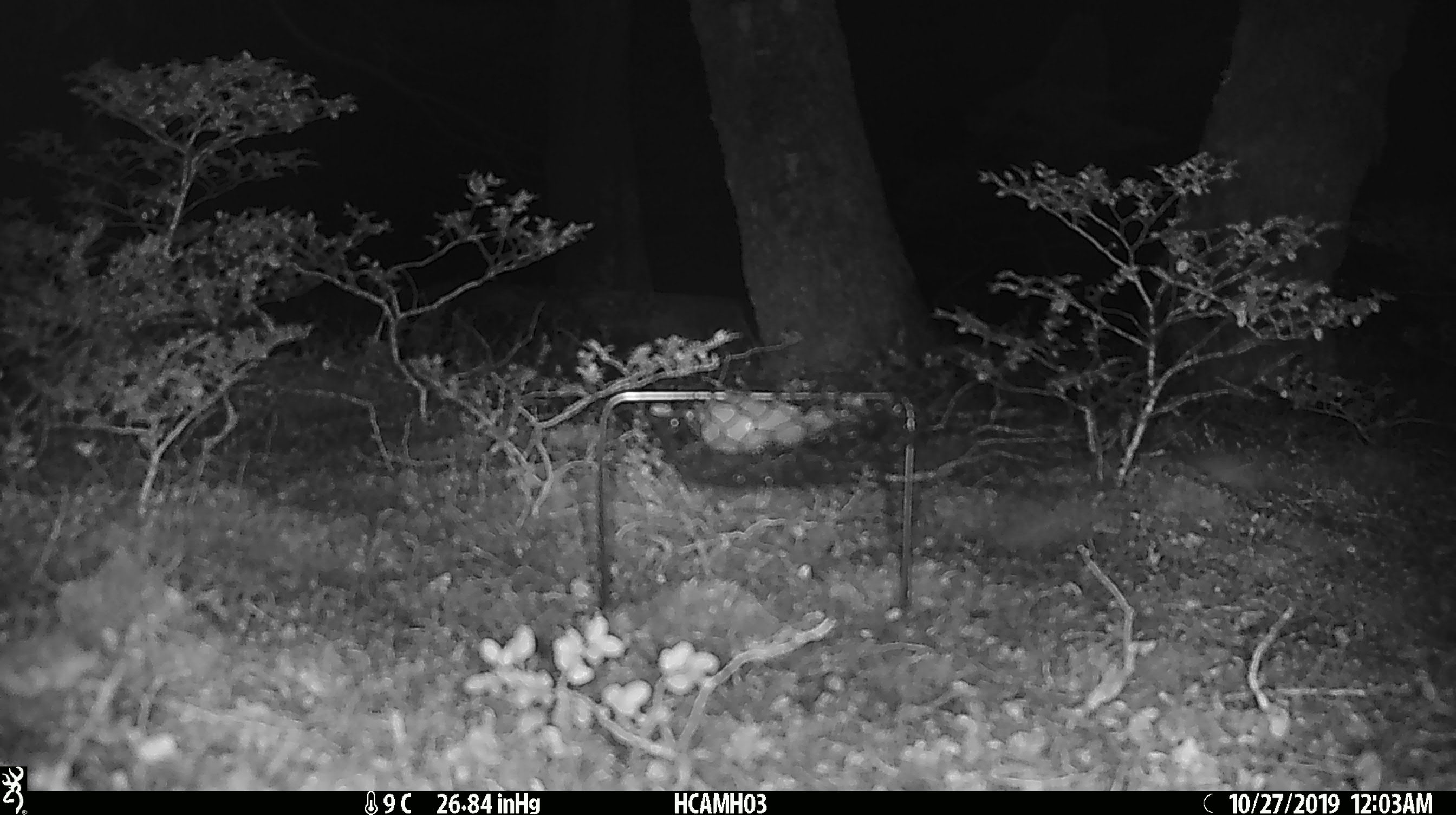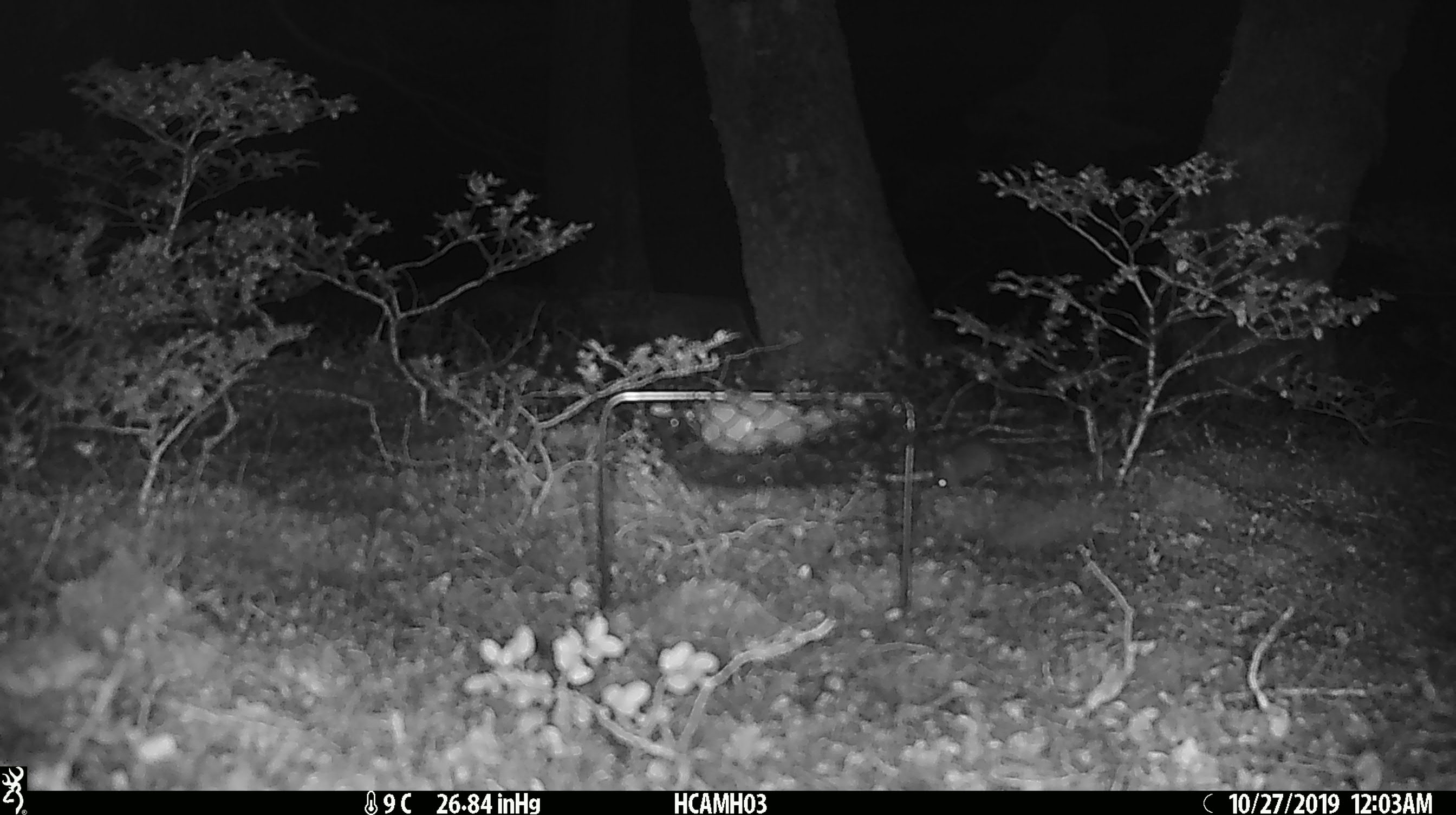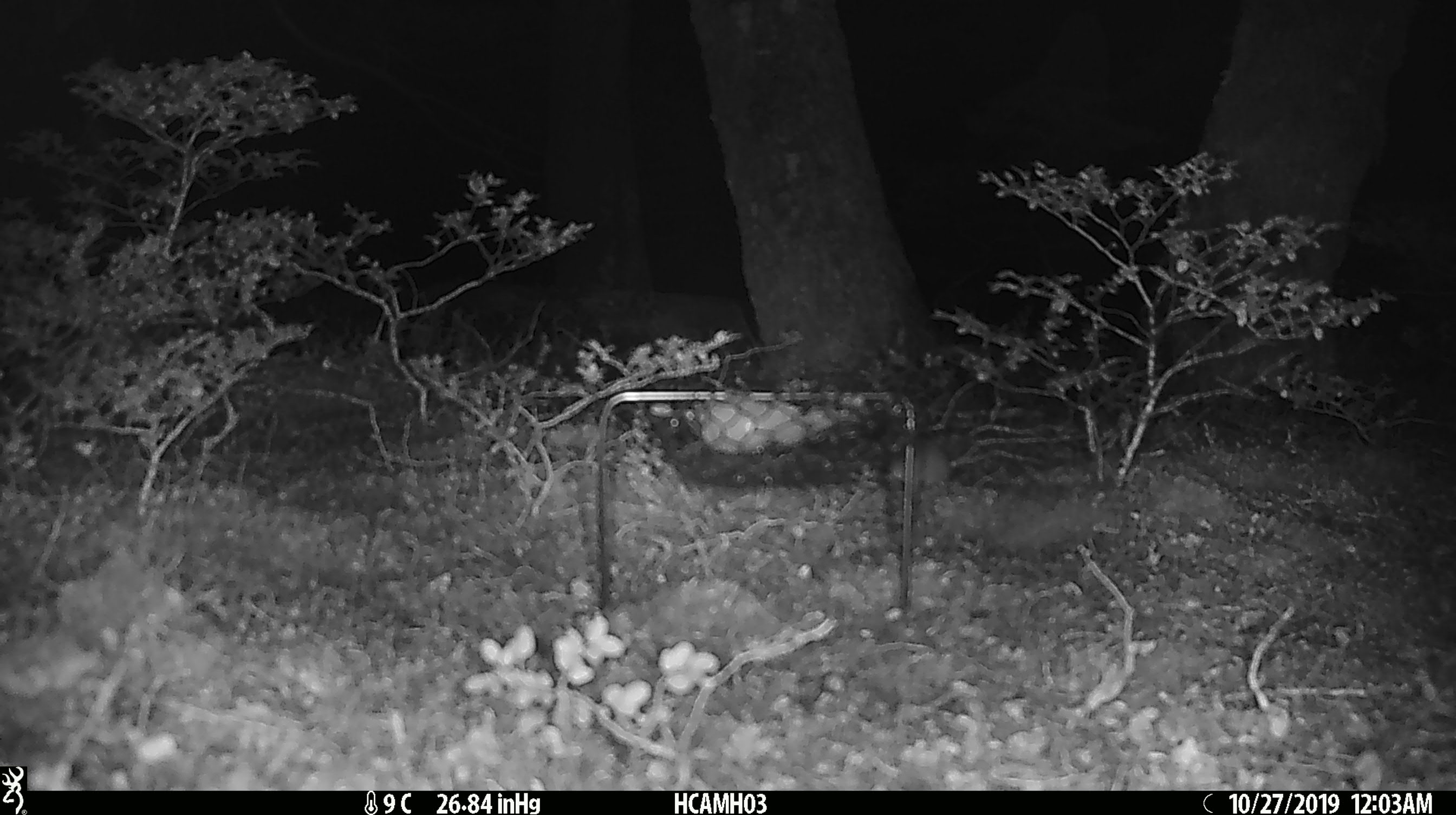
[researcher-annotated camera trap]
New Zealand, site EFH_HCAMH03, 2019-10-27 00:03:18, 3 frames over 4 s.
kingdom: Animalia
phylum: Chordata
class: Mammalia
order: Rodentia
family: Muridae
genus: Mus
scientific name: Mus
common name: mouse